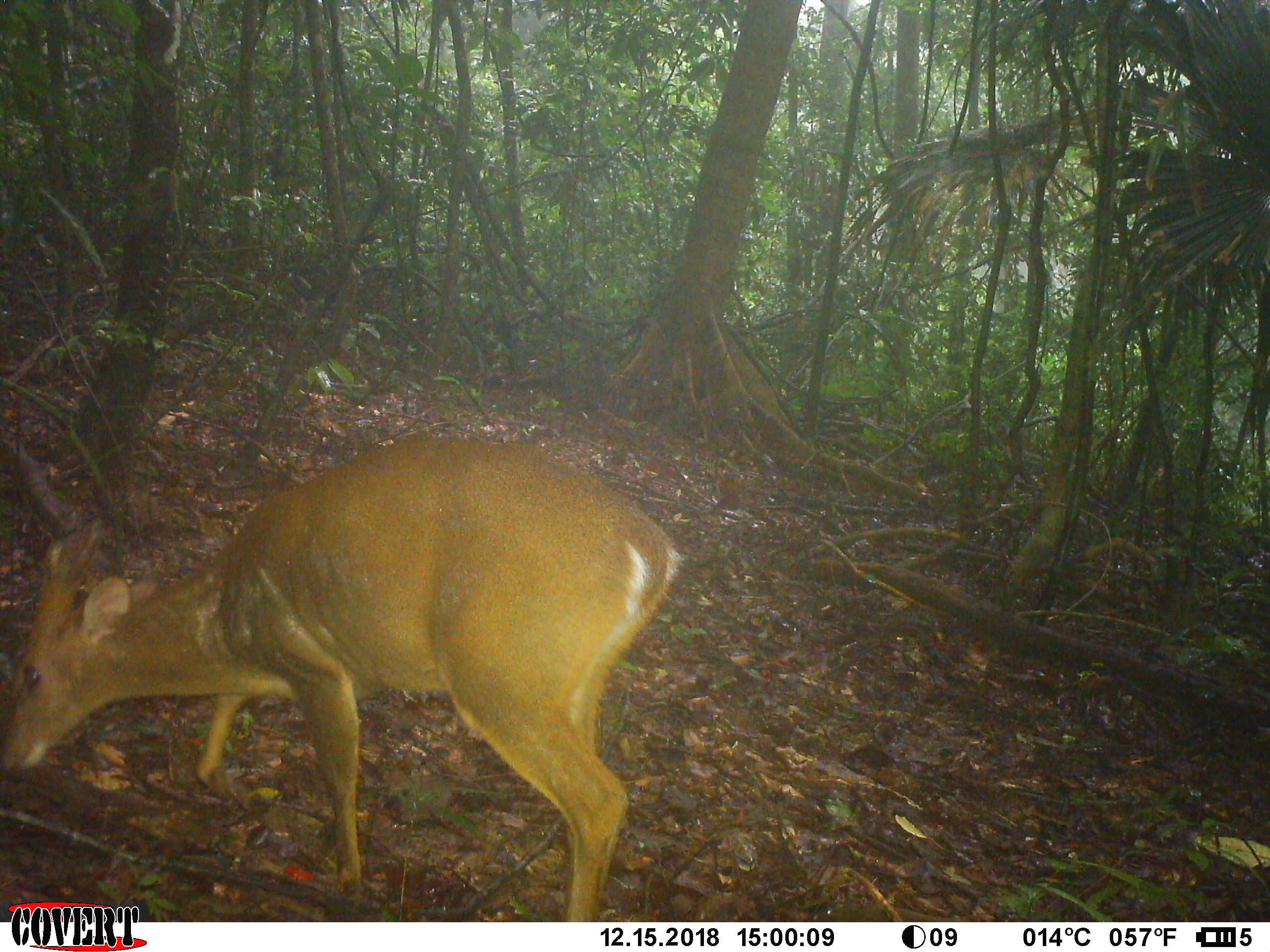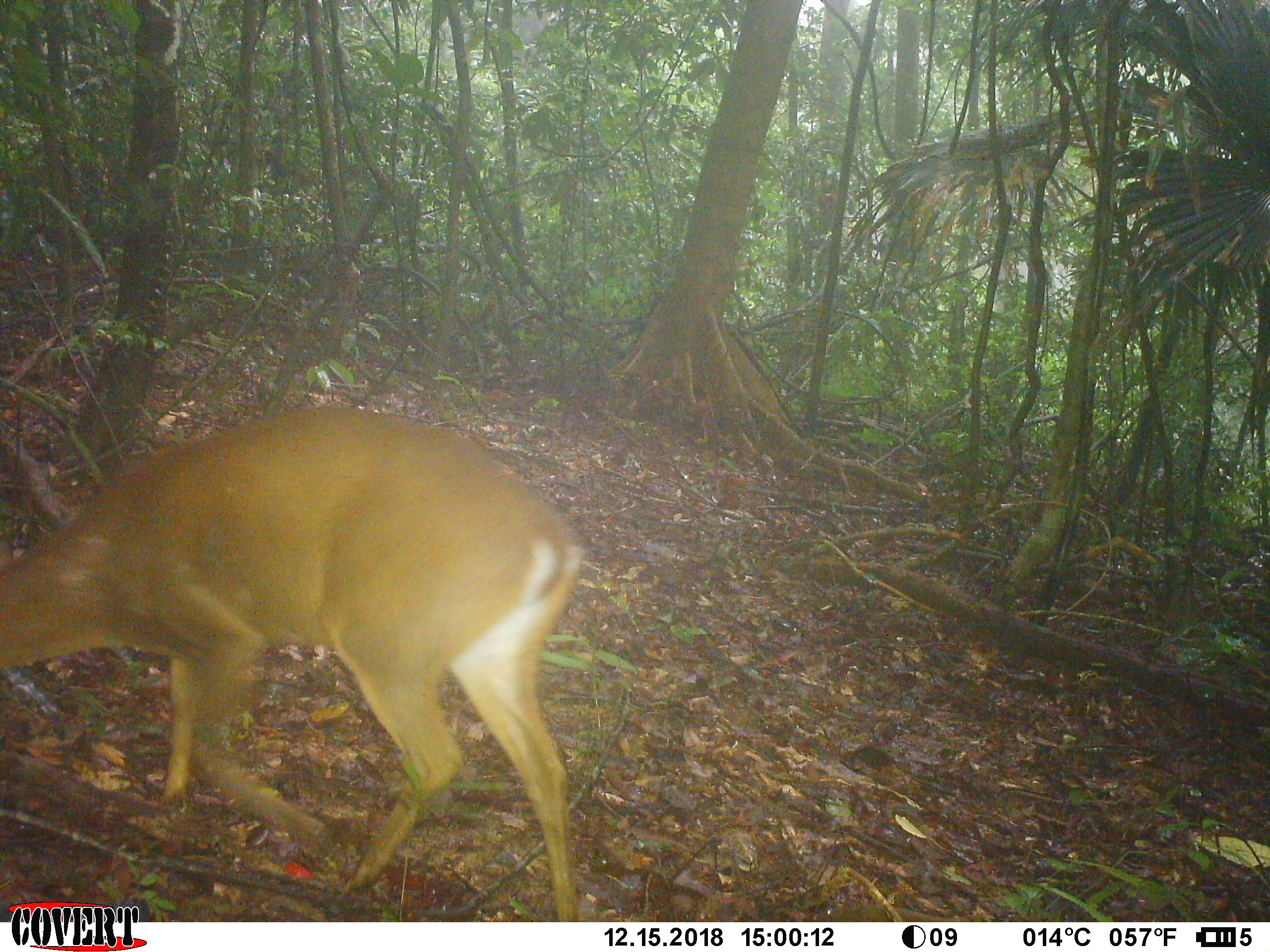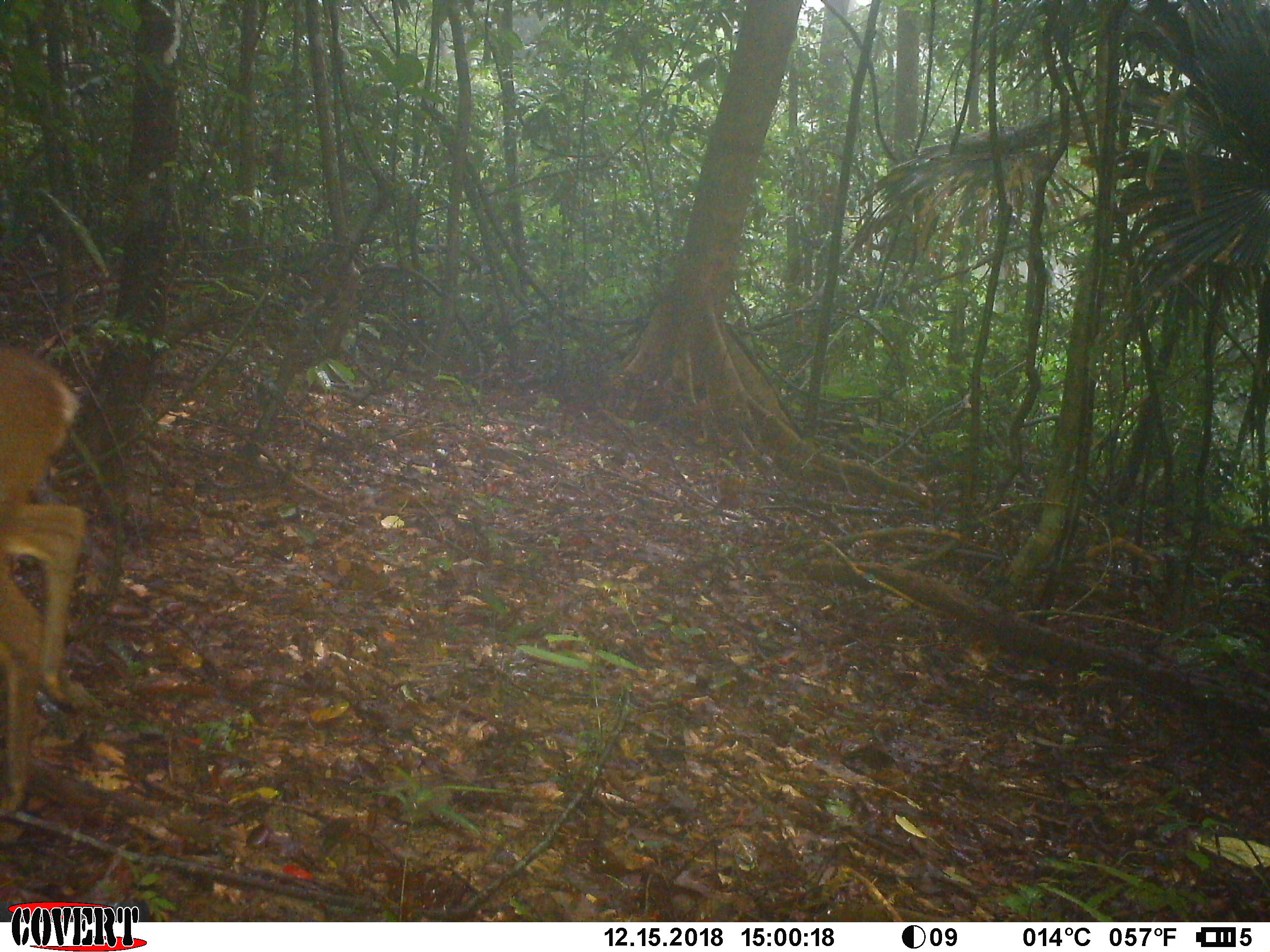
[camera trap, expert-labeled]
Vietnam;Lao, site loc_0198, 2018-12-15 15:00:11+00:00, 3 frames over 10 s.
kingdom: Animalia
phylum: Chordata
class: Mammalia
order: Artiodactyla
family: Cervidae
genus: Muntiacus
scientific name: Muntiacus vuquangensis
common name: large-antlered muntjac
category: large antlered muntjac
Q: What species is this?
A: Large antlered muntjac (large-antlered muntjac) (Muntiacus vuquangensis).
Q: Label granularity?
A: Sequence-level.